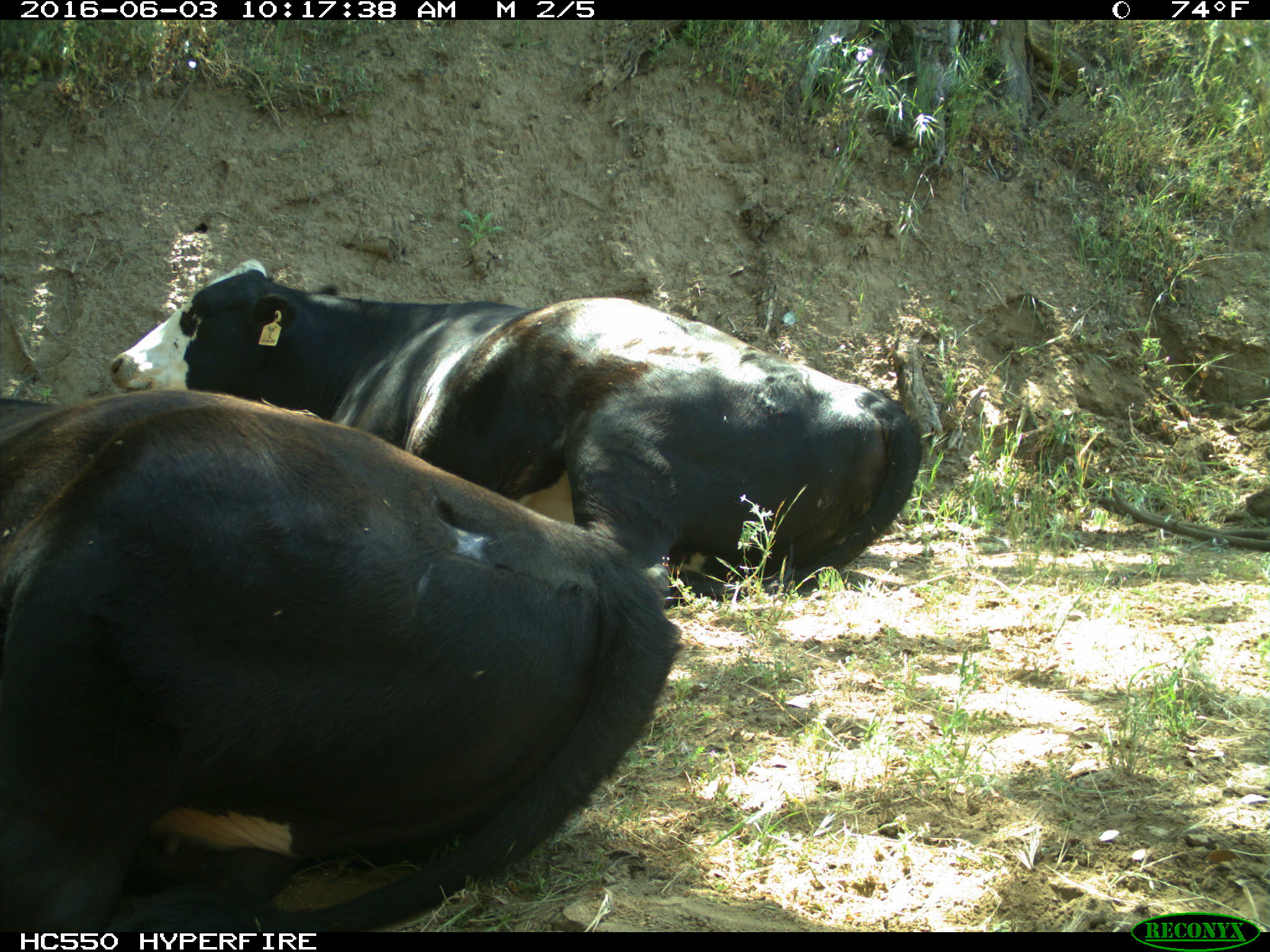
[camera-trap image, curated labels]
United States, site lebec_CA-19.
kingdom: Animalia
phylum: Chordata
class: Mammalia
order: Artiodactyla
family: Bovidae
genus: Bos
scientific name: Bos taurus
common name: domestic cow